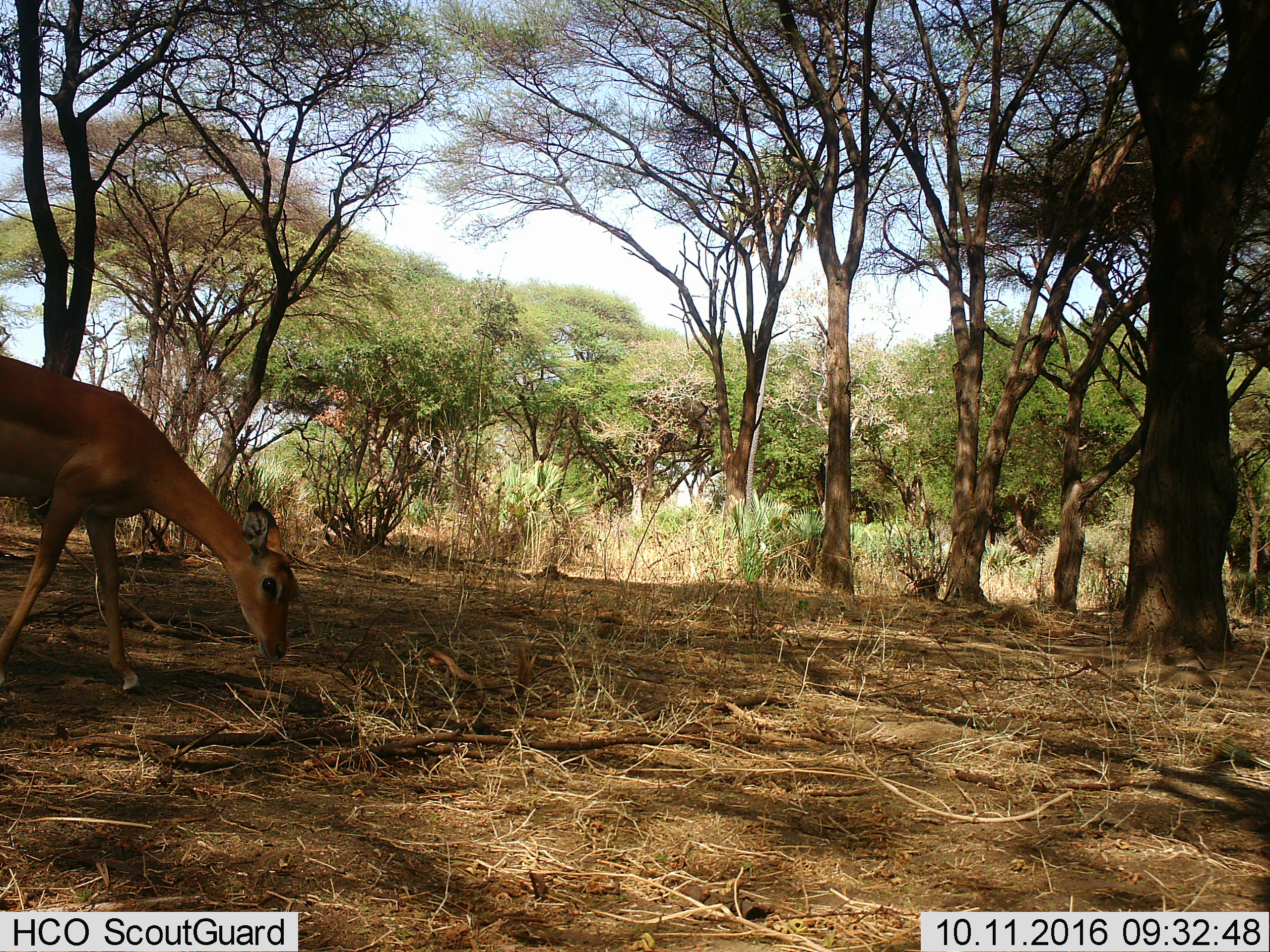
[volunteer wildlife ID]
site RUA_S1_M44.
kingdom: Animalia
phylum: Chordata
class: Mammalia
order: Artiodactyla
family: Bovidae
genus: Aepyceros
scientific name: Aepyceros melampus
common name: impala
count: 1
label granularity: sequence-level